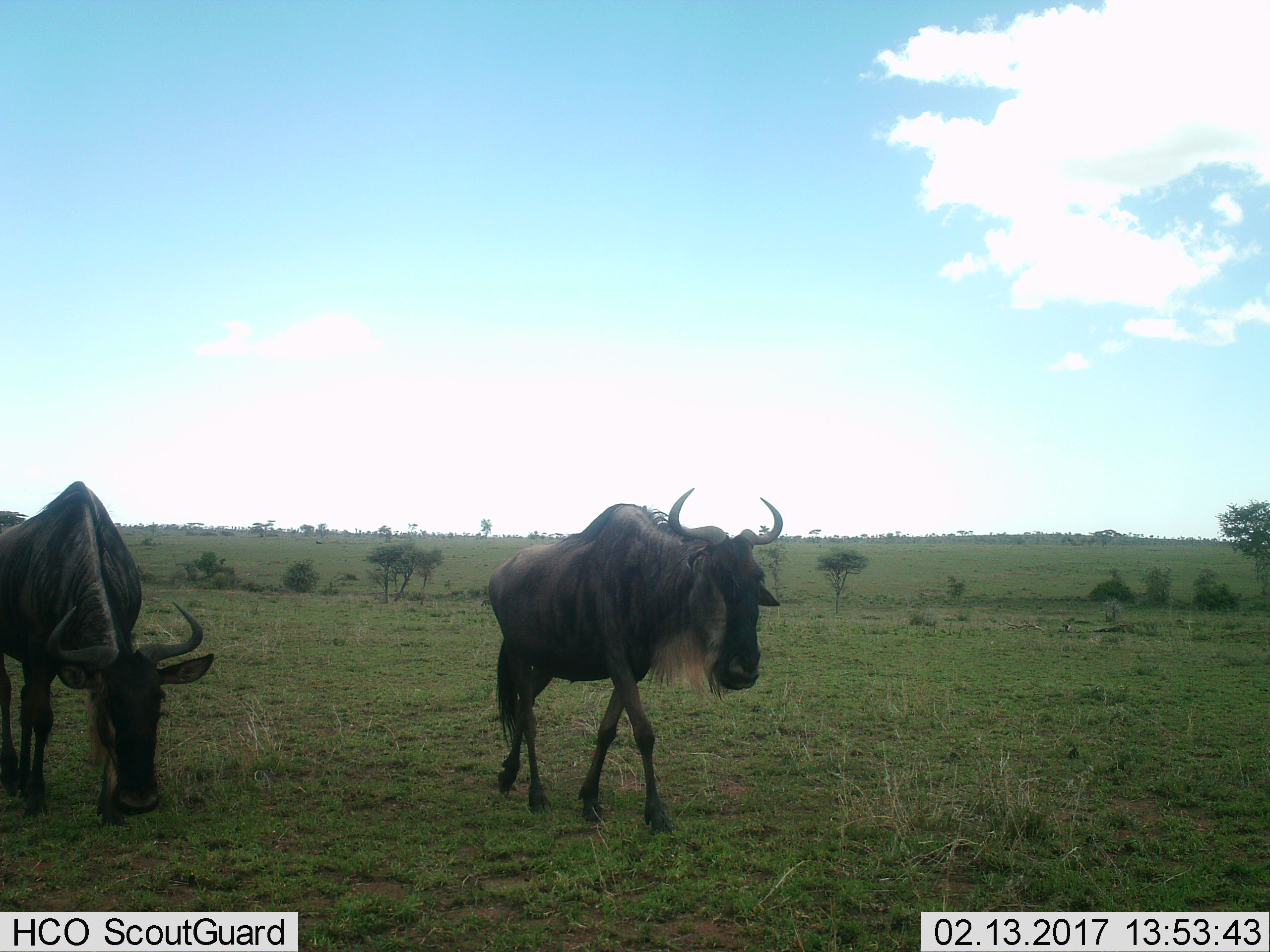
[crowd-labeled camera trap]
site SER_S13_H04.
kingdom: Animalia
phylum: Chordata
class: Mammalia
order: Artiodactyla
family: Bovidae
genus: Connochaetes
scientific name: Connochaetes taurinus taurinus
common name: blue wildebeest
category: wildebeestblue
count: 2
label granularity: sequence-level